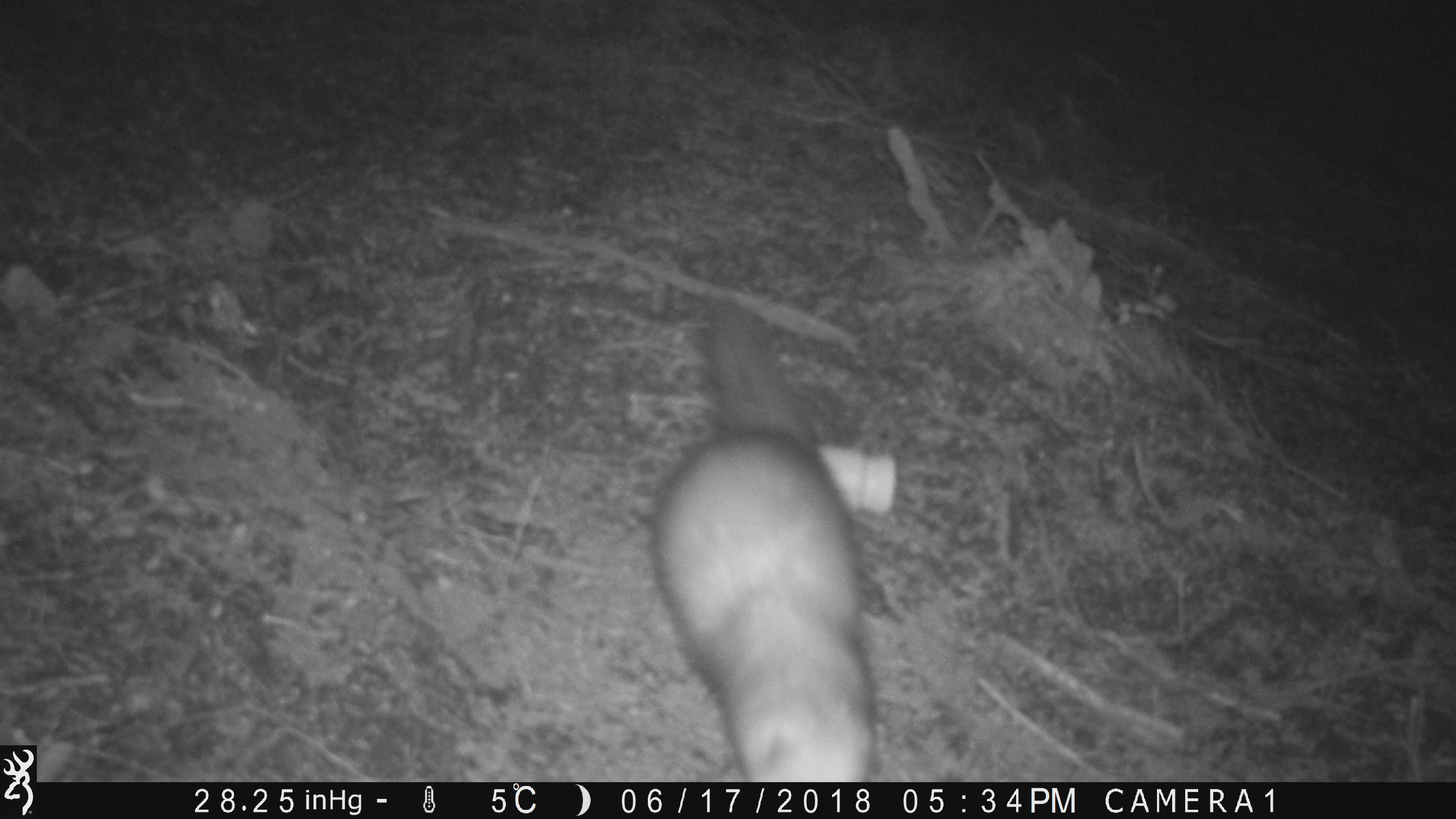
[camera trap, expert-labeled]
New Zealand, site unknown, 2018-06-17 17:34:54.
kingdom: Animalia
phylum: Chordata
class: Mammalia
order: Carnivora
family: Mustelidae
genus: Mustela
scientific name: Mustela furo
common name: ferret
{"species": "ferret (Mustela furo)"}